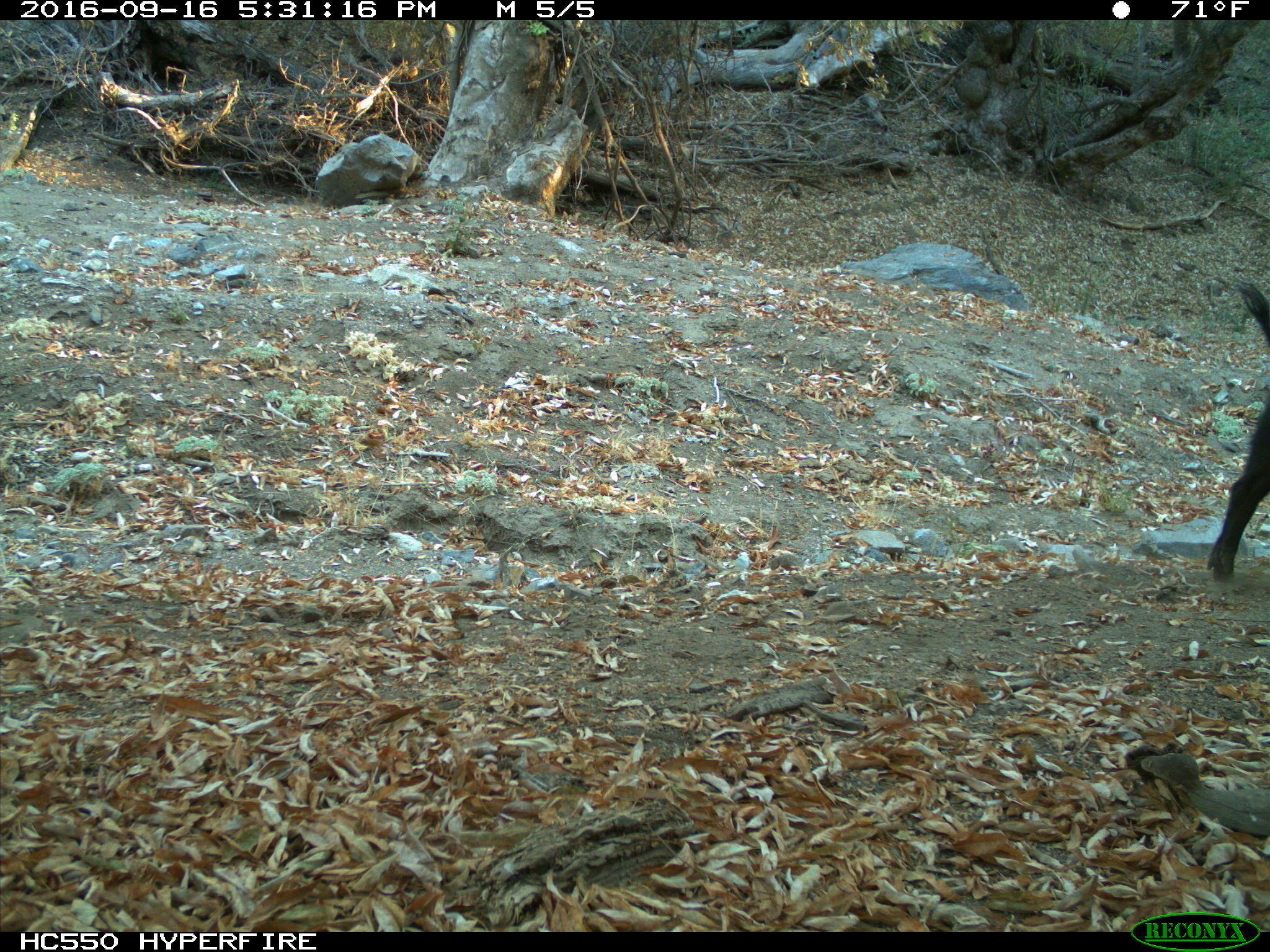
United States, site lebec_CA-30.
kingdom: Animalia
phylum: Chordata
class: Mammalia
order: Artiodactyla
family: Suidae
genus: Sus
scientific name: Sus scrofa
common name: wild boar